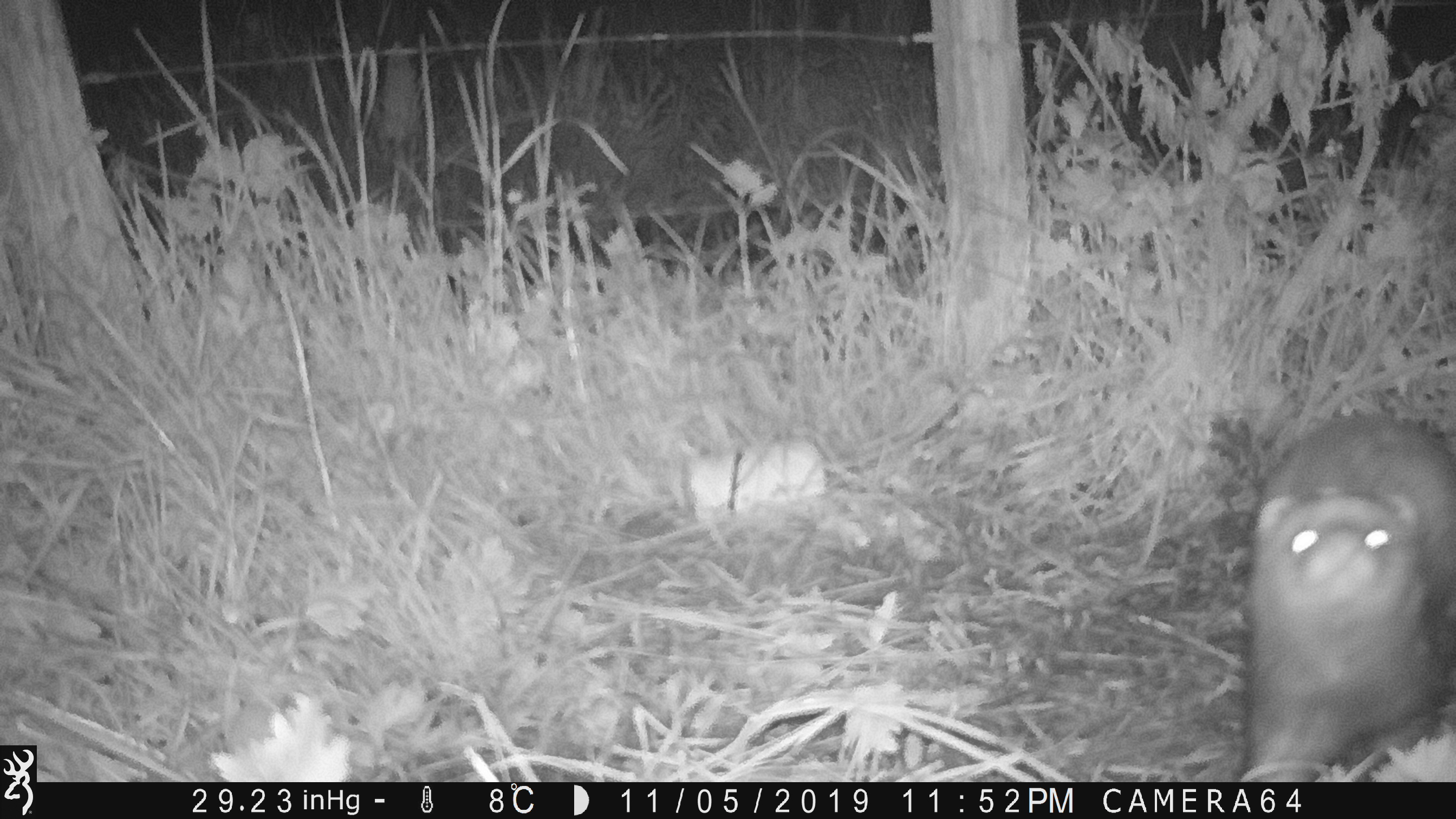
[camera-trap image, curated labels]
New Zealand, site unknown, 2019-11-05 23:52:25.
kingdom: Animalia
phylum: Chordata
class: Mammalia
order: Carnivora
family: Mustelidae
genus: Mustela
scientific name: Mustela furo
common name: ferret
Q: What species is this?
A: Ferret (Mustela furo).